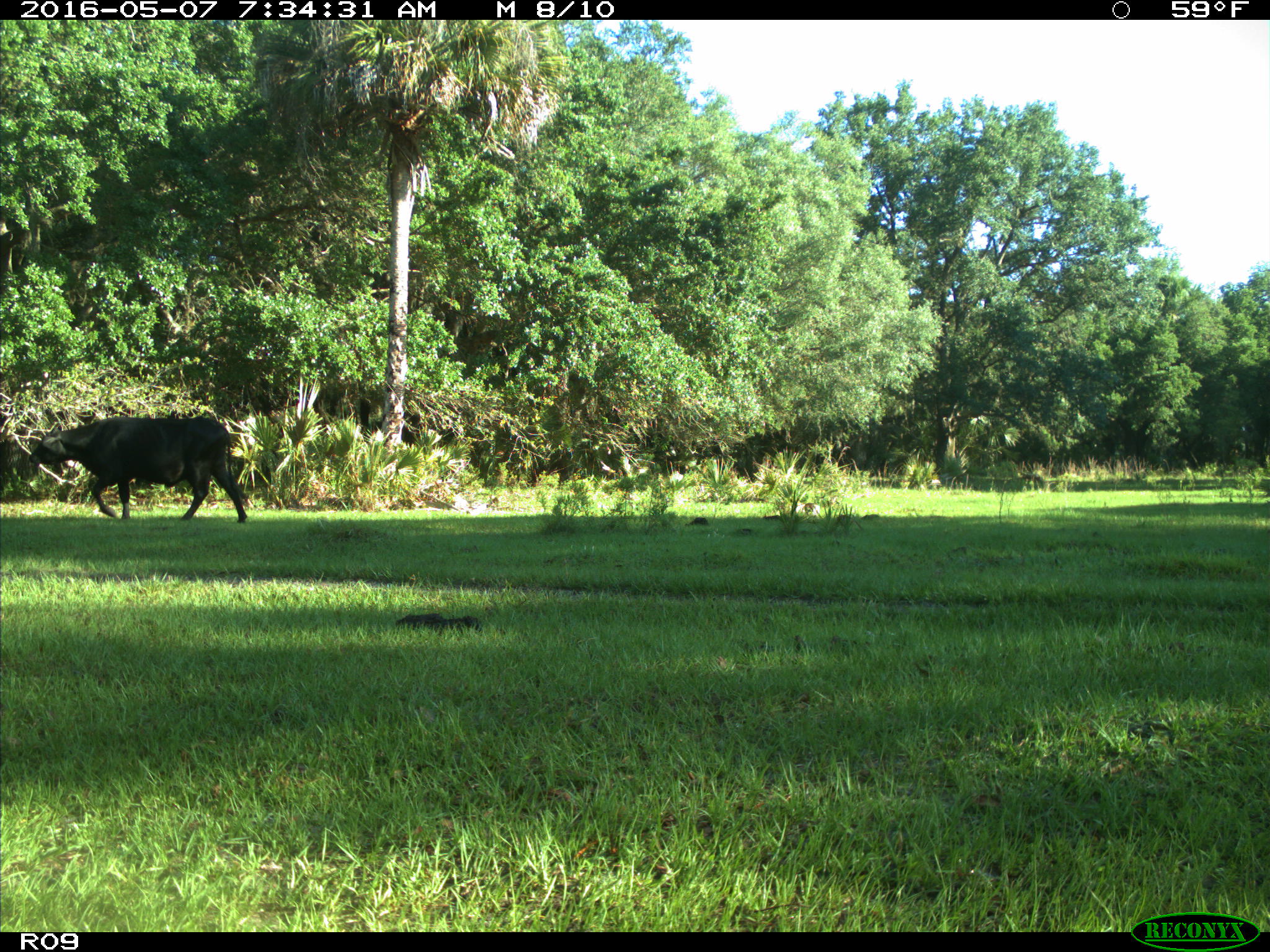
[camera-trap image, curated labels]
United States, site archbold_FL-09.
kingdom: Animalia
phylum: Chordata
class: Mammalia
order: Artiodactyla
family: Bovidae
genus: Bos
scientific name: Bos taurus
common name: domestic cow